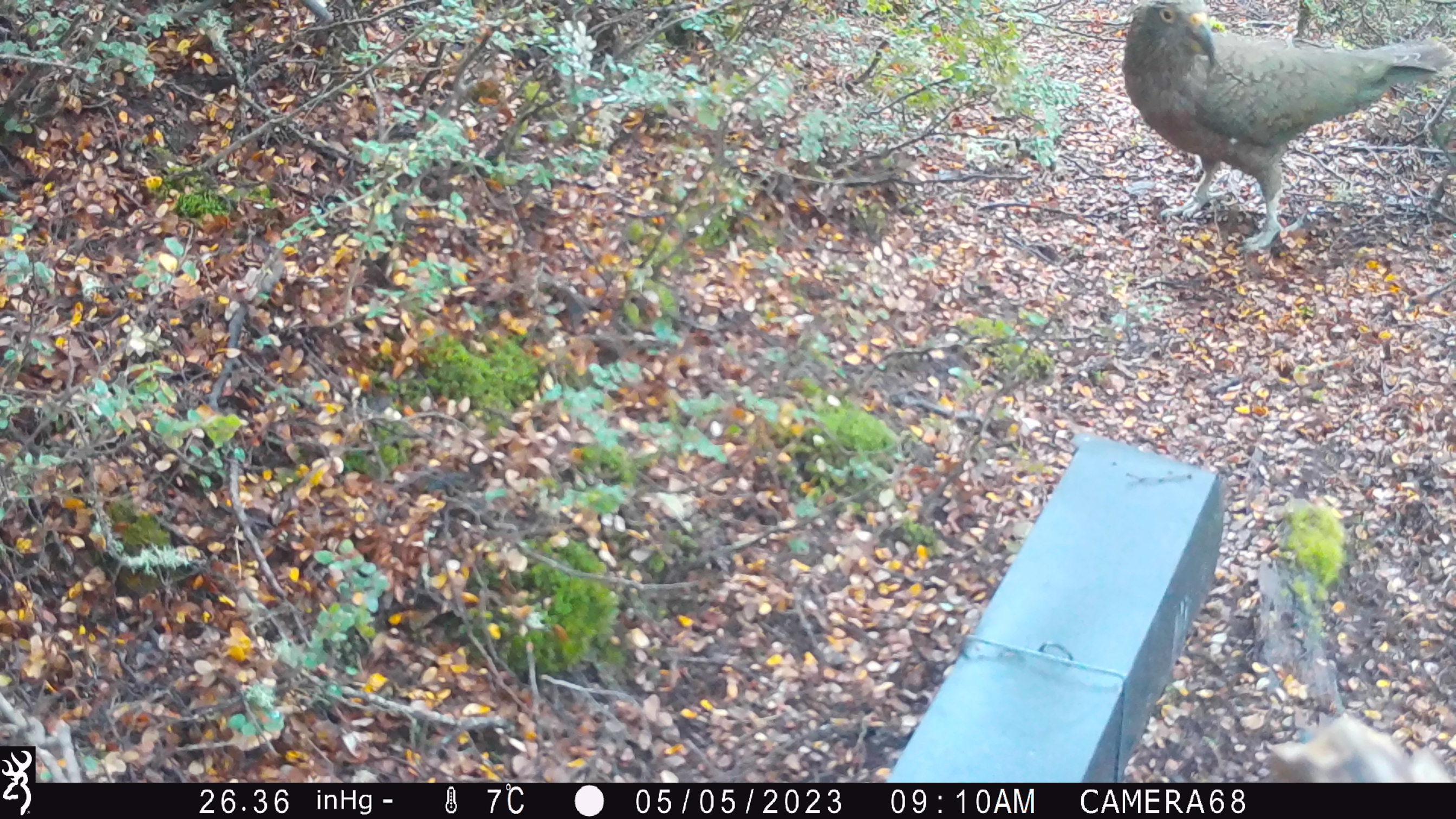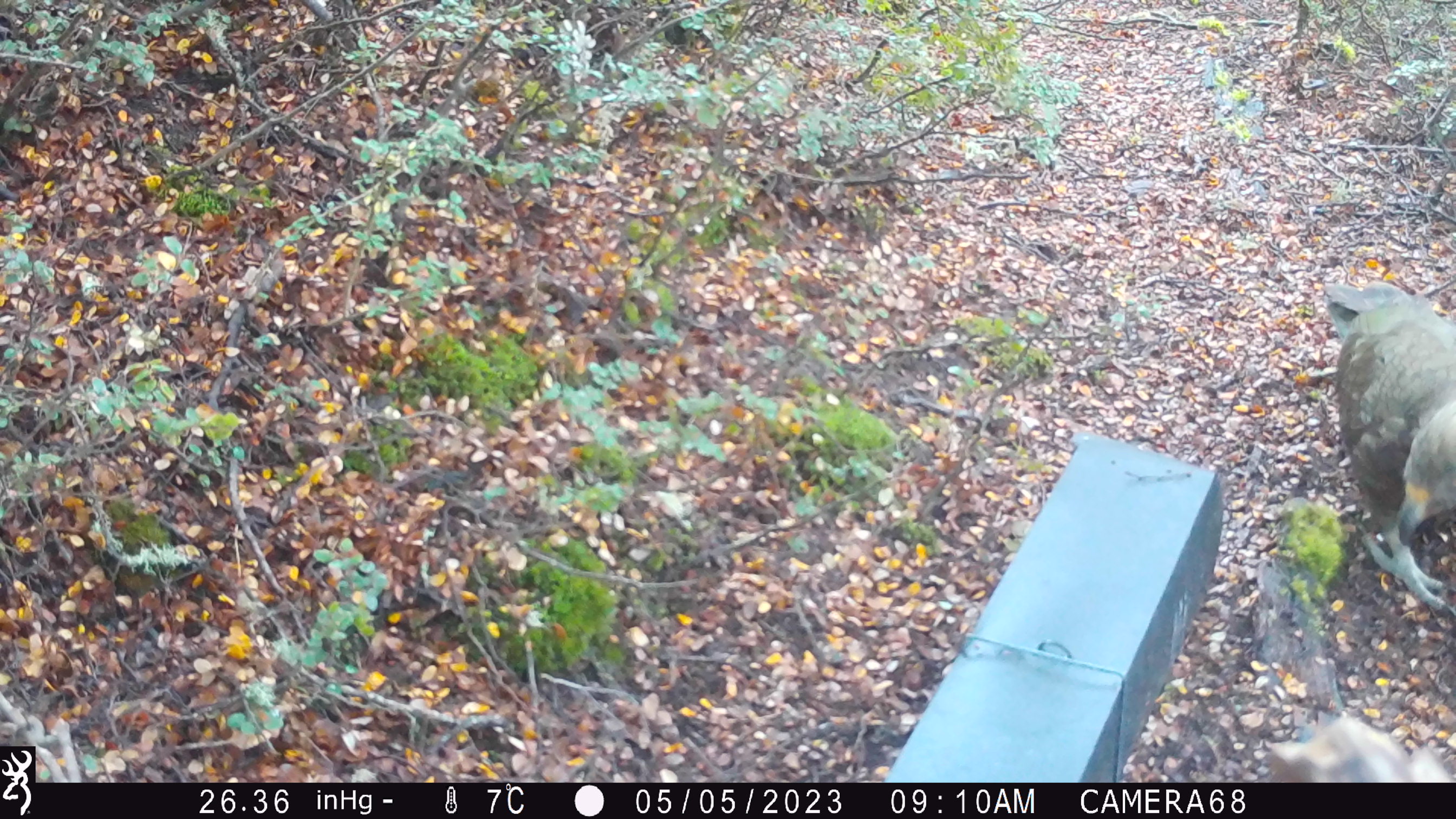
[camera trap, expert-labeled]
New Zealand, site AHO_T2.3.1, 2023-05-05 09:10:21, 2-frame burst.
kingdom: Animalia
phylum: Chordata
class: Aves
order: Psittaciformes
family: Strigopidae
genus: Nestor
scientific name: Nestor notabilis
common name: kea